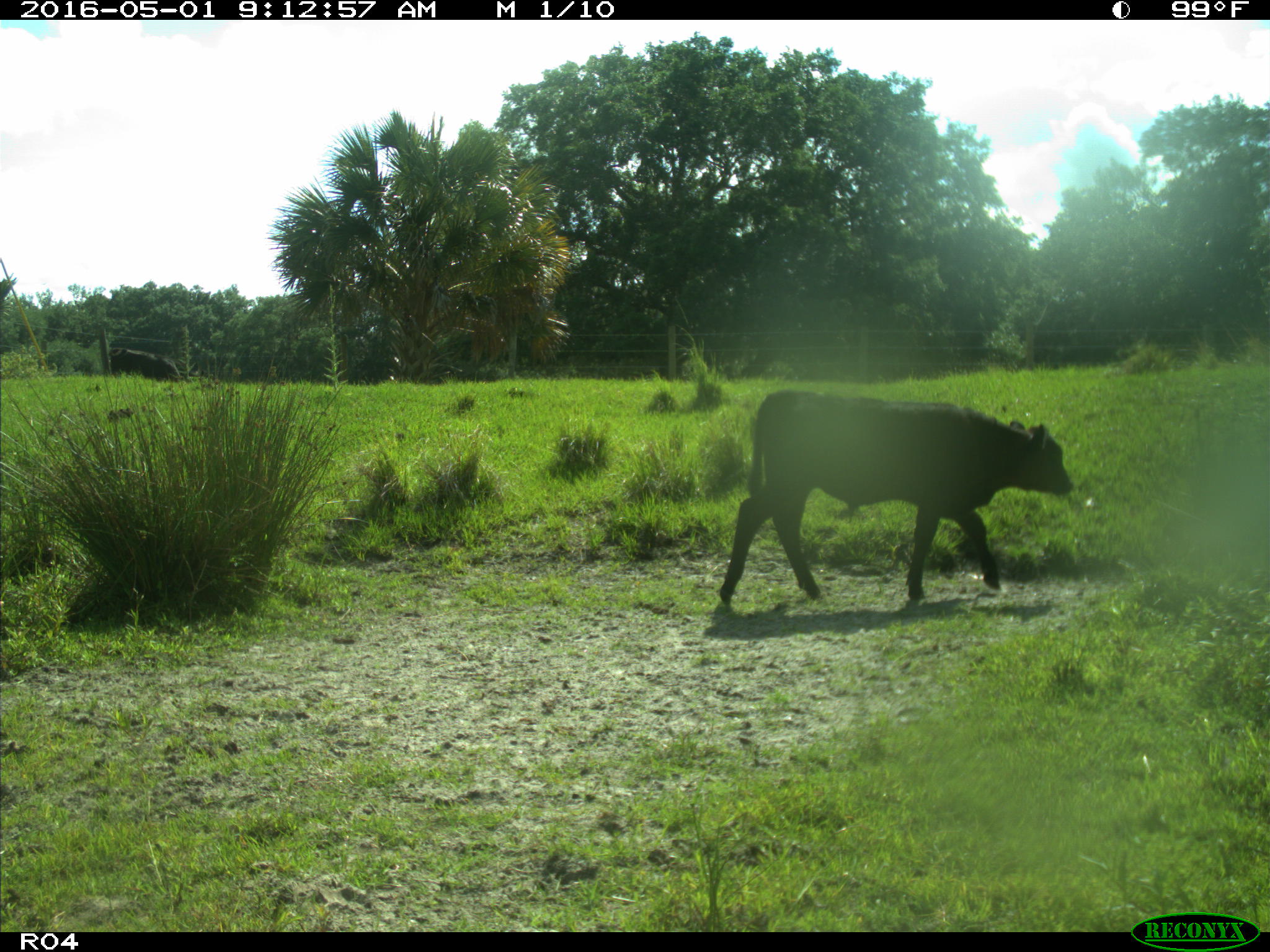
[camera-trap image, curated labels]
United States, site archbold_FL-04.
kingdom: Animalia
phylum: Chordata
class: Mammalia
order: Artiodactyla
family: Bovidae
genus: Bos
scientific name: Bos taurus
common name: domestic cow